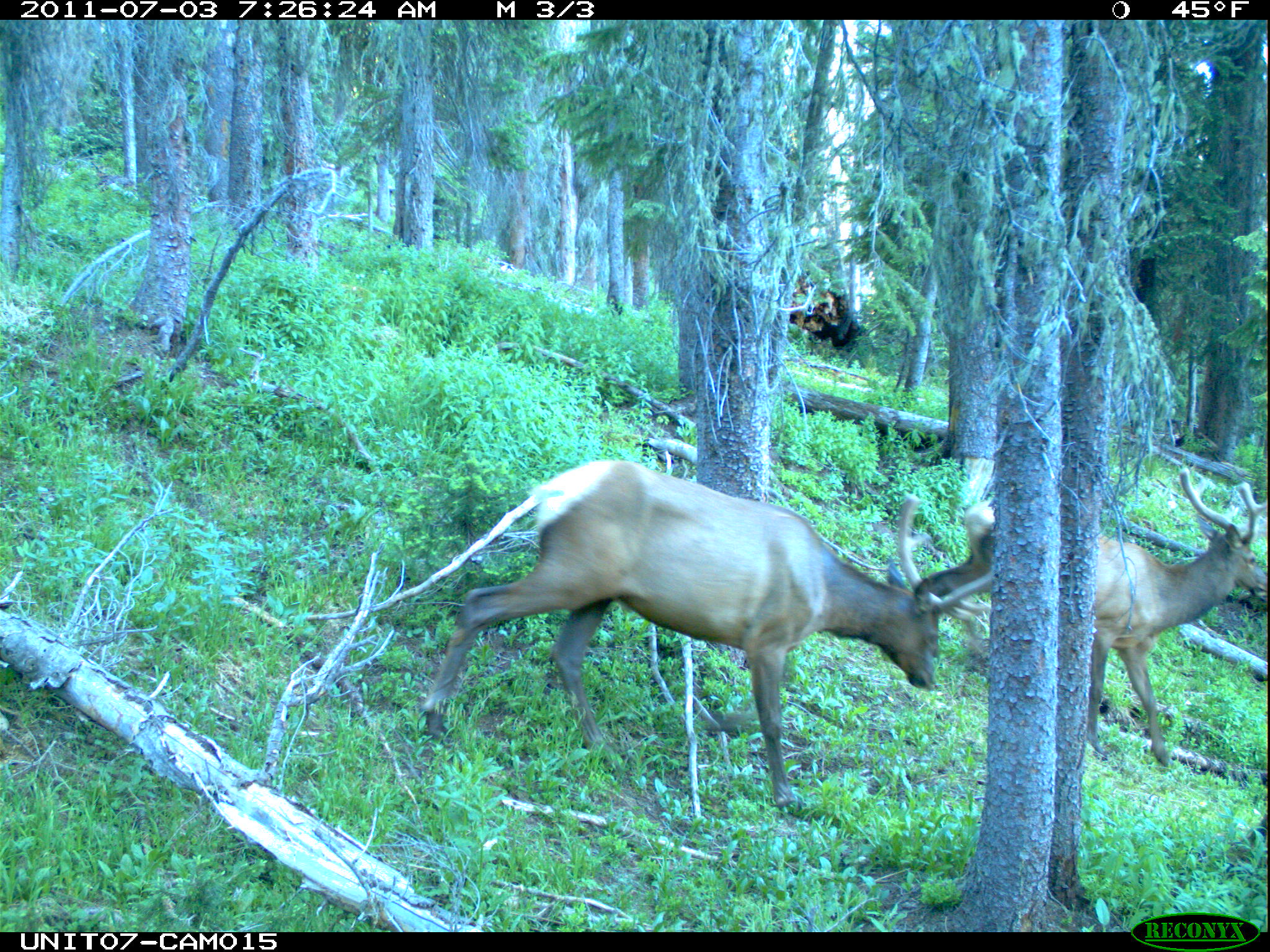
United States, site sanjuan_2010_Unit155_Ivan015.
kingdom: Animalia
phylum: Chordata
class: Mammalia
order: Artiodactyla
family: Cervidae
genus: Cervus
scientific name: Cervus elaphus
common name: red deer